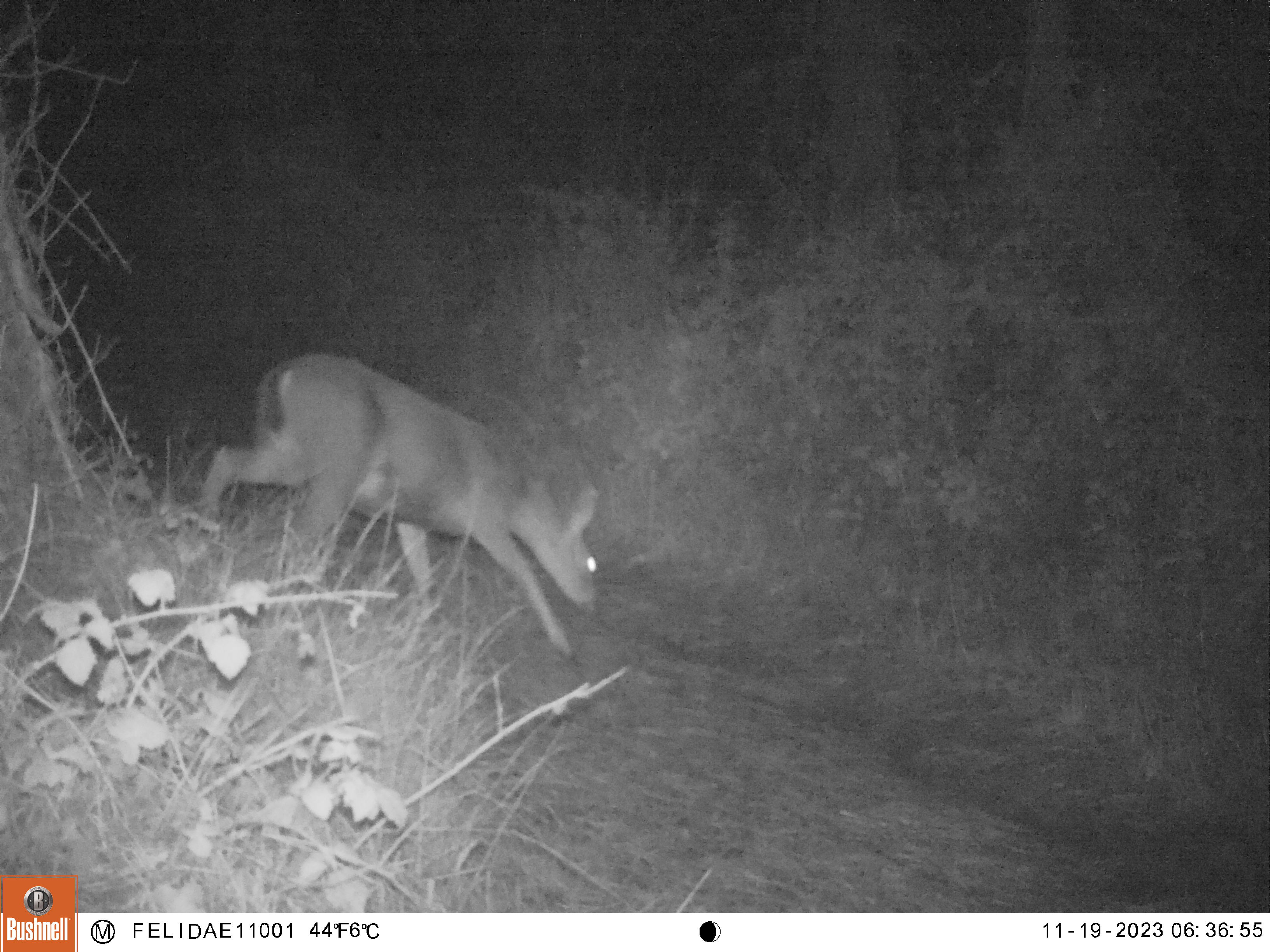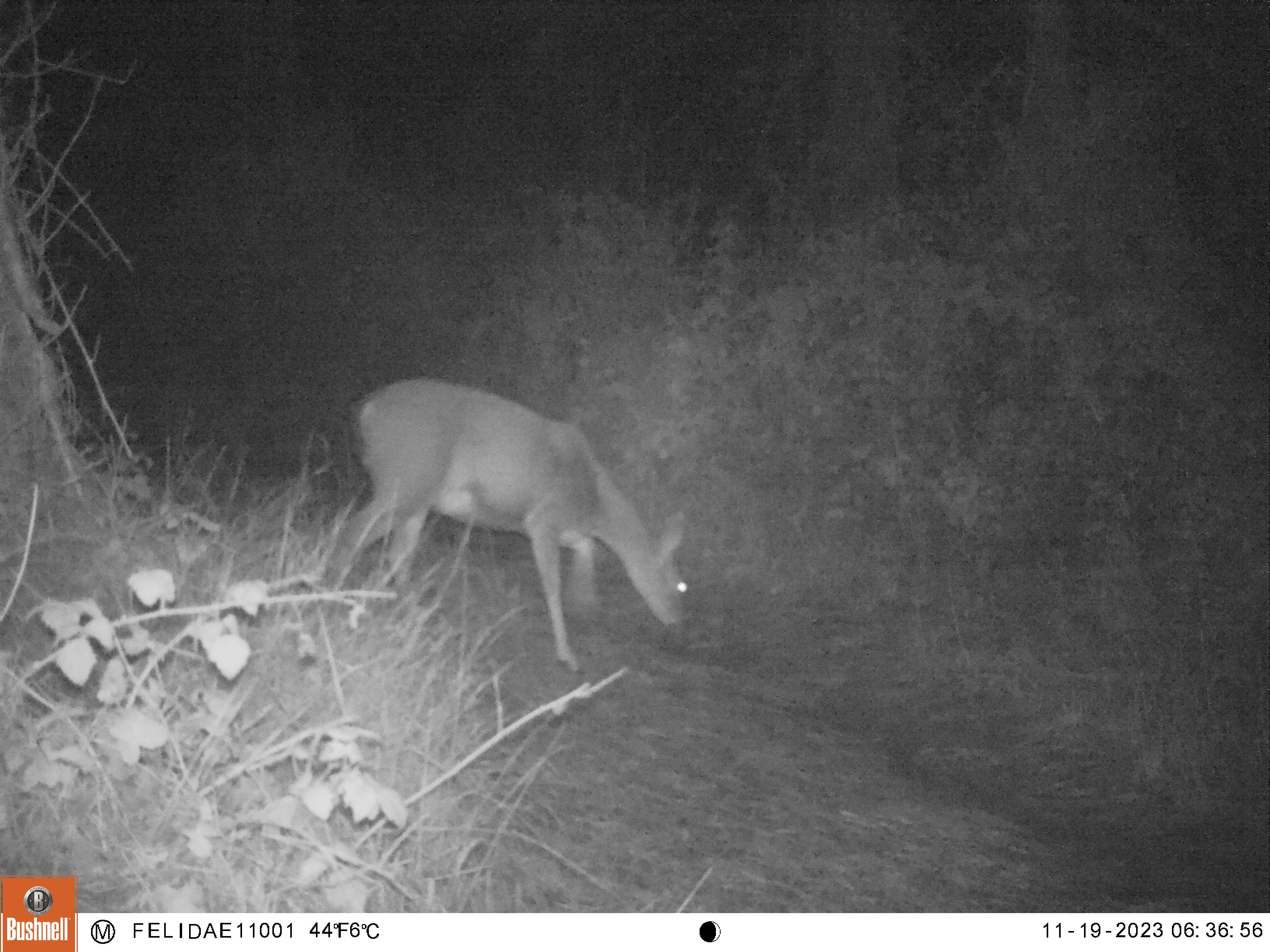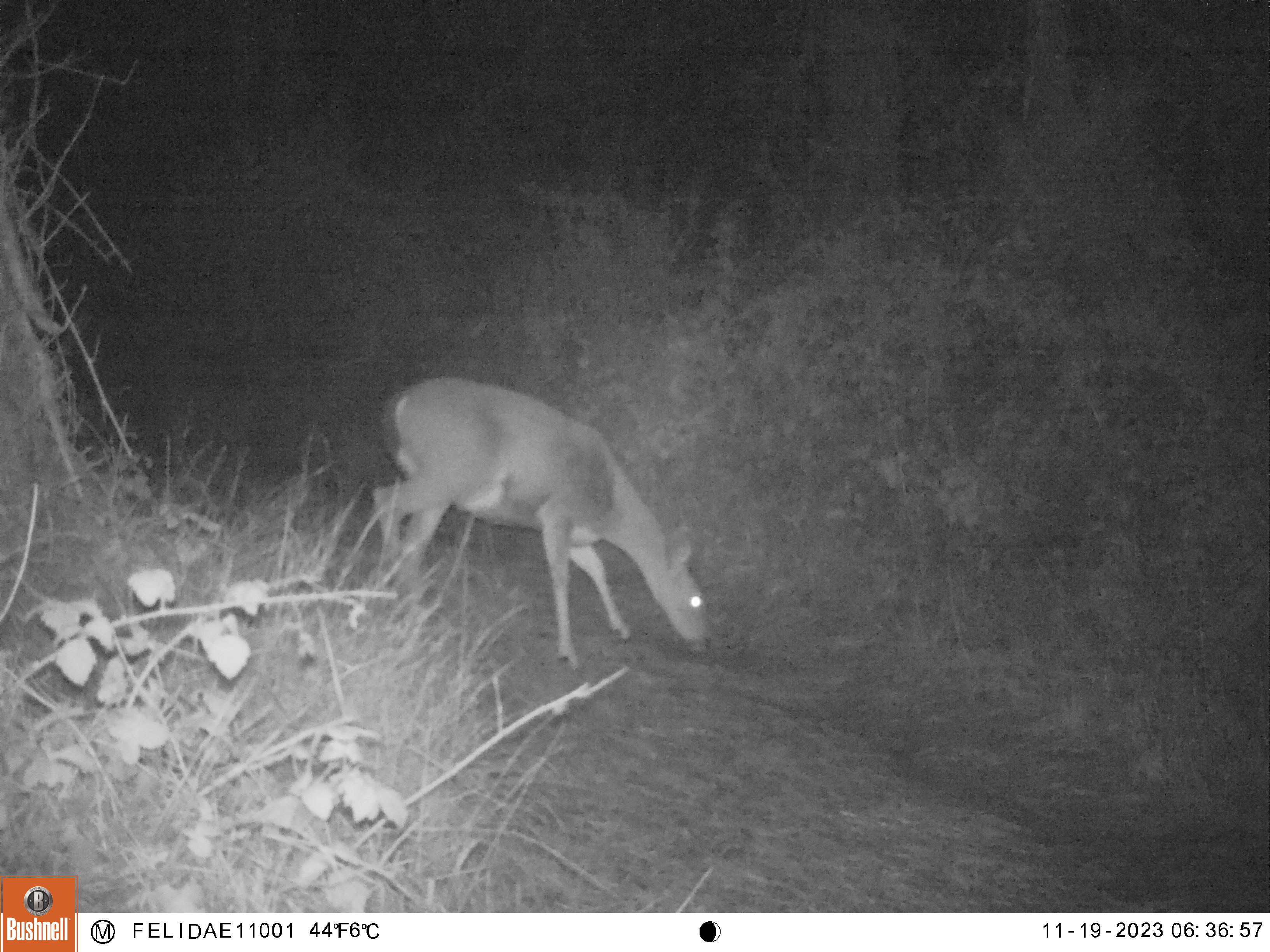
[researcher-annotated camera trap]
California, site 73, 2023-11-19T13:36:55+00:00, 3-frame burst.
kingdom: Animalia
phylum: Chordata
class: Mammalia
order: Artiodactyla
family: Cervidae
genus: Odocoileus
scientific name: Odocoileus hemionus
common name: mule deer